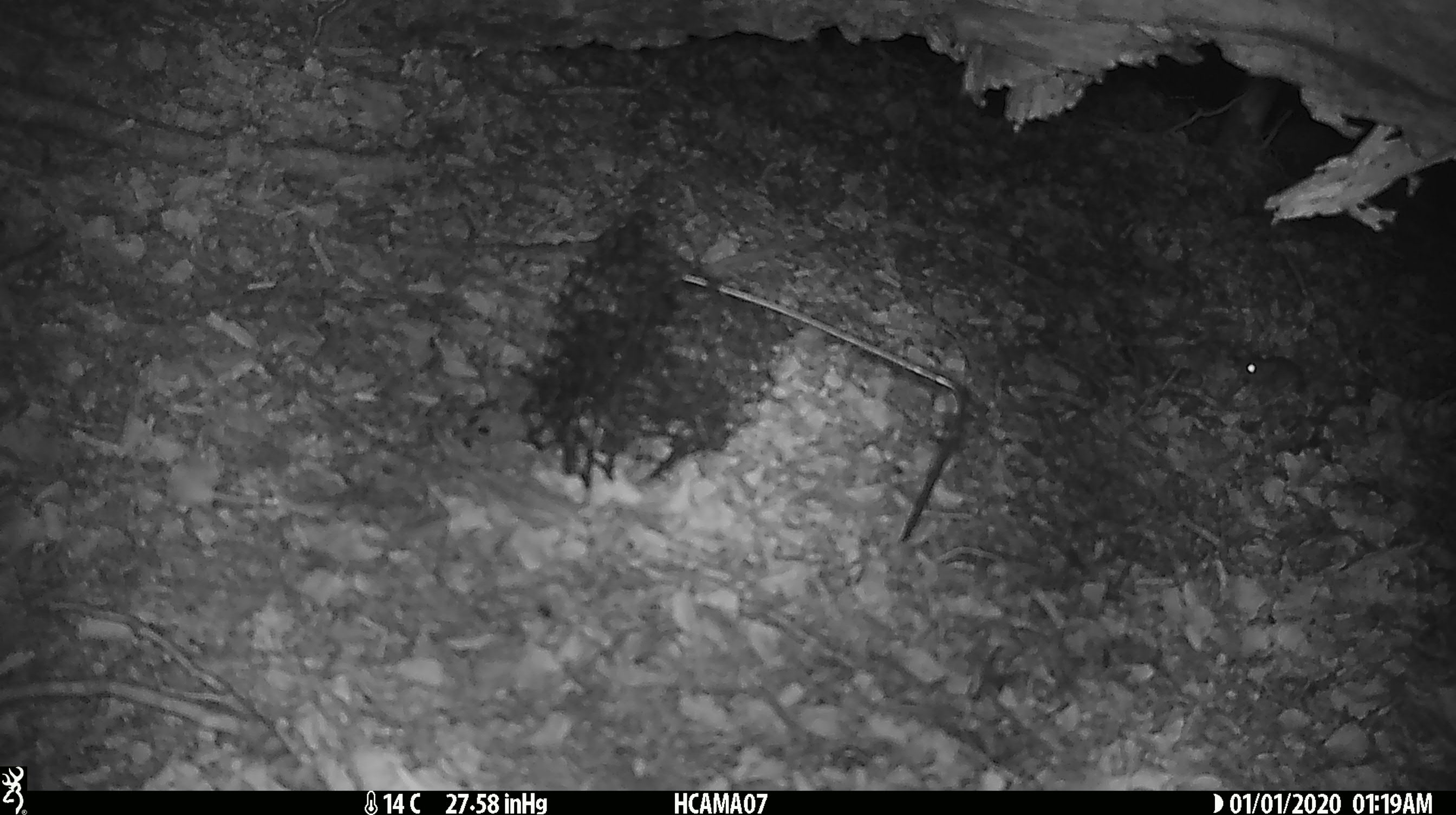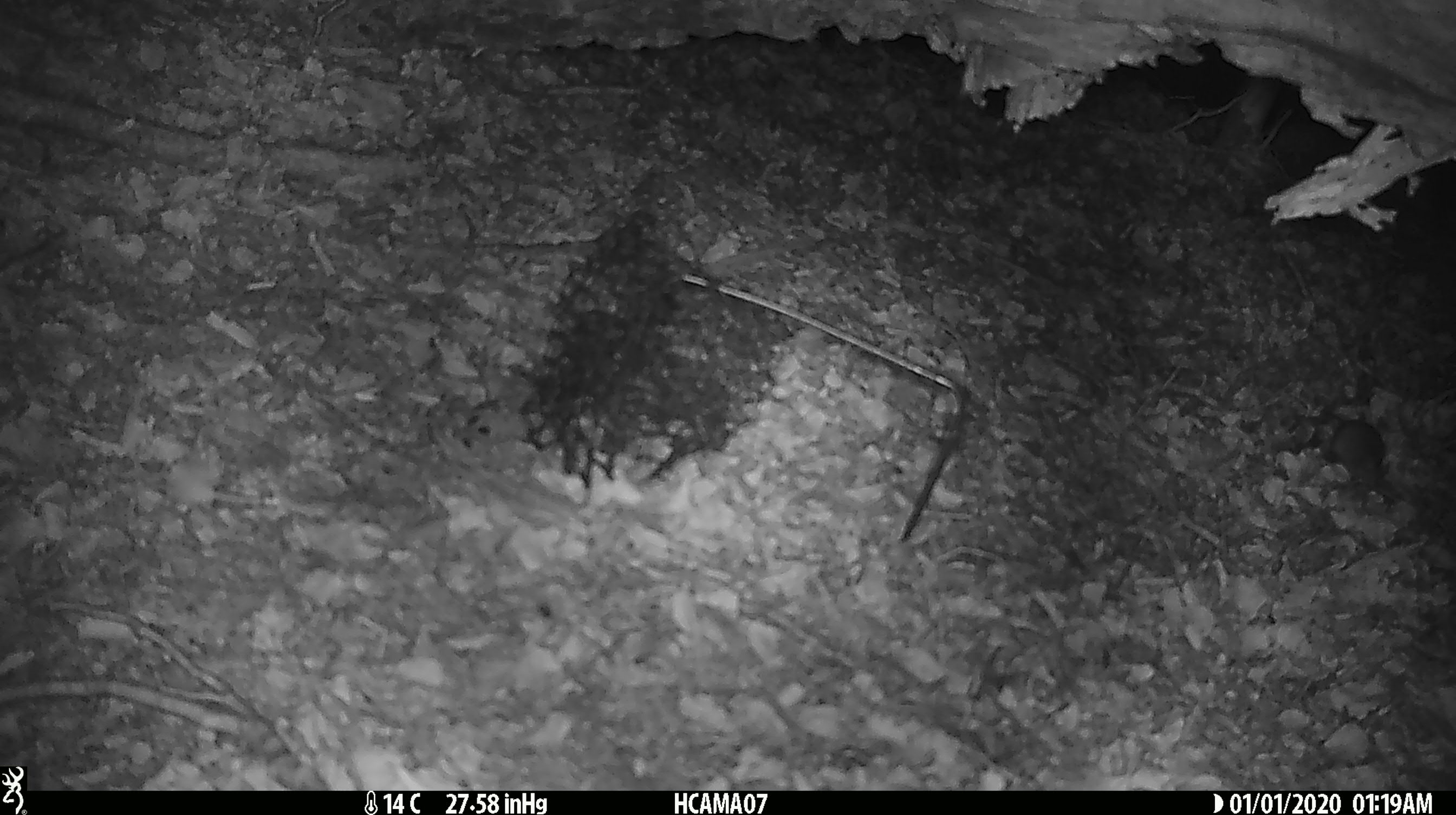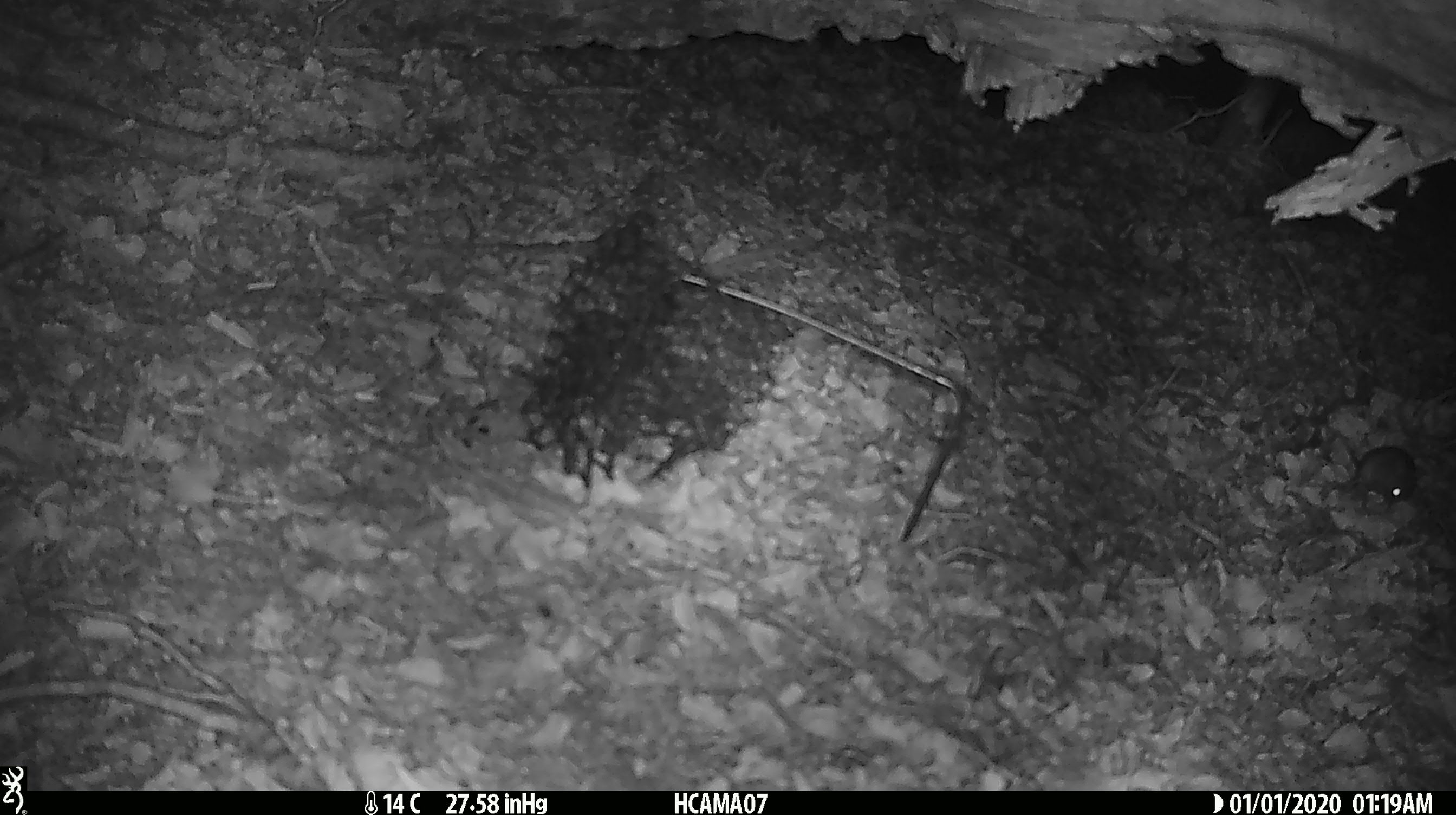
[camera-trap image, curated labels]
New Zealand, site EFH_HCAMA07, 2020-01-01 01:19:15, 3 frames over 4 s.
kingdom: Animalia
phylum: Chordata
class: Mammalia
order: Rodentia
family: Muridae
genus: Mus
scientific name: Mus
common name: mouse